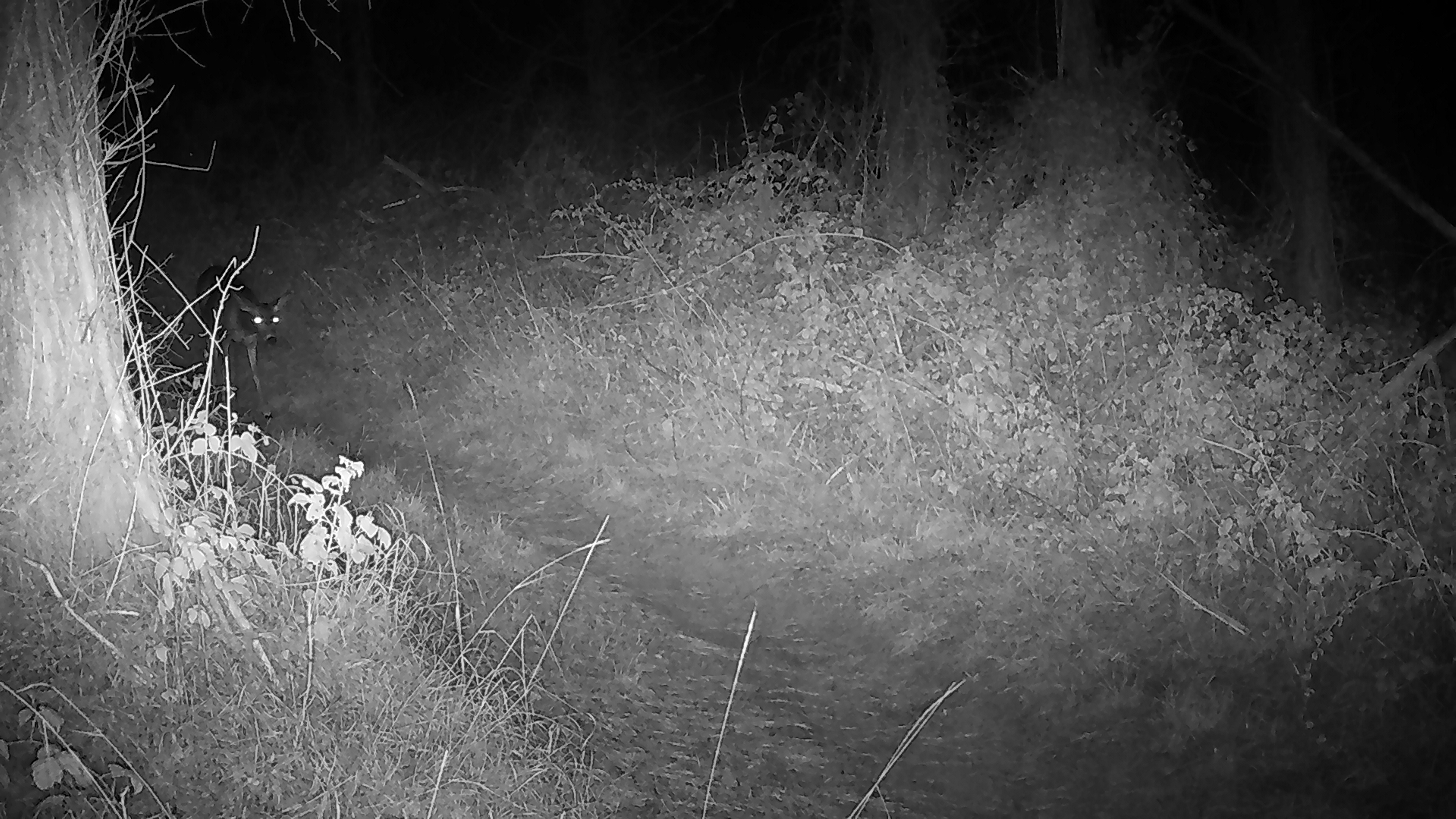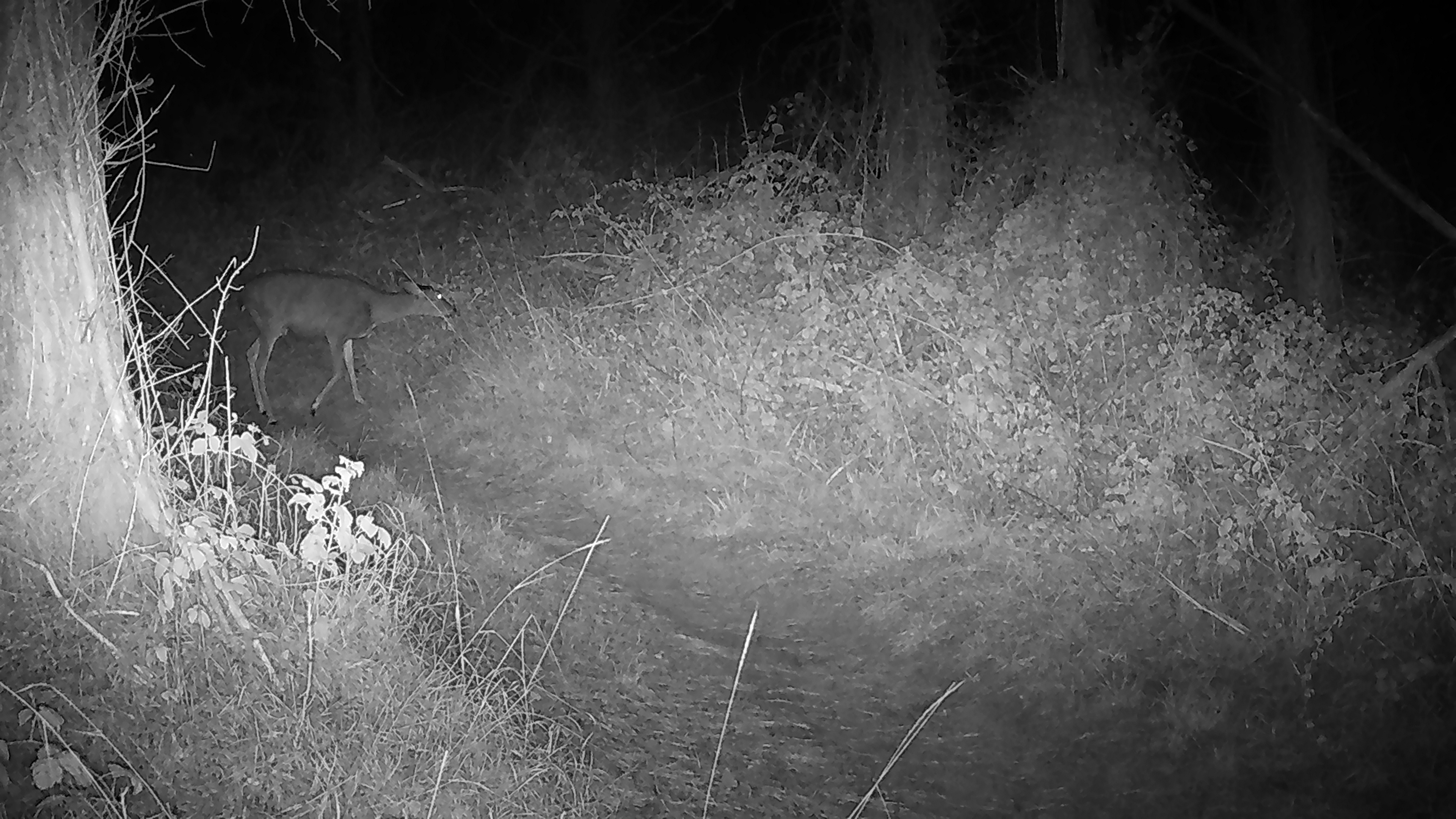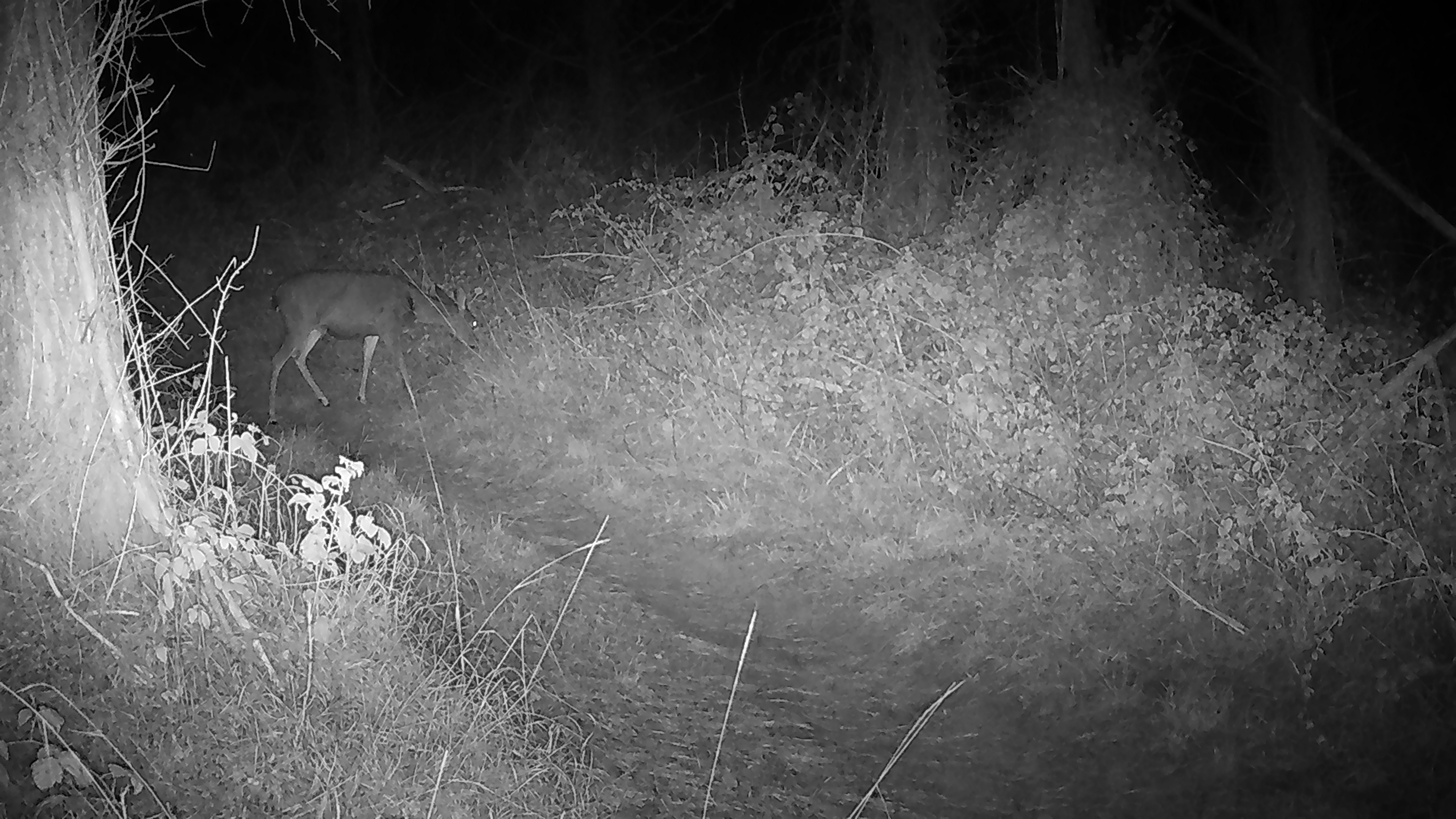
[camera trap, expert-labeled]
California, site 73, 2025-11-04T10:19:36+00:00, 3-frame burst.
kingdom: Animalia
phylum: Chordata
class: Mammalia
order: Artiodactyla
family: Cervidae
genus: Odocoileus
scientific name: Odocoileus hemionus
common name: mule deer